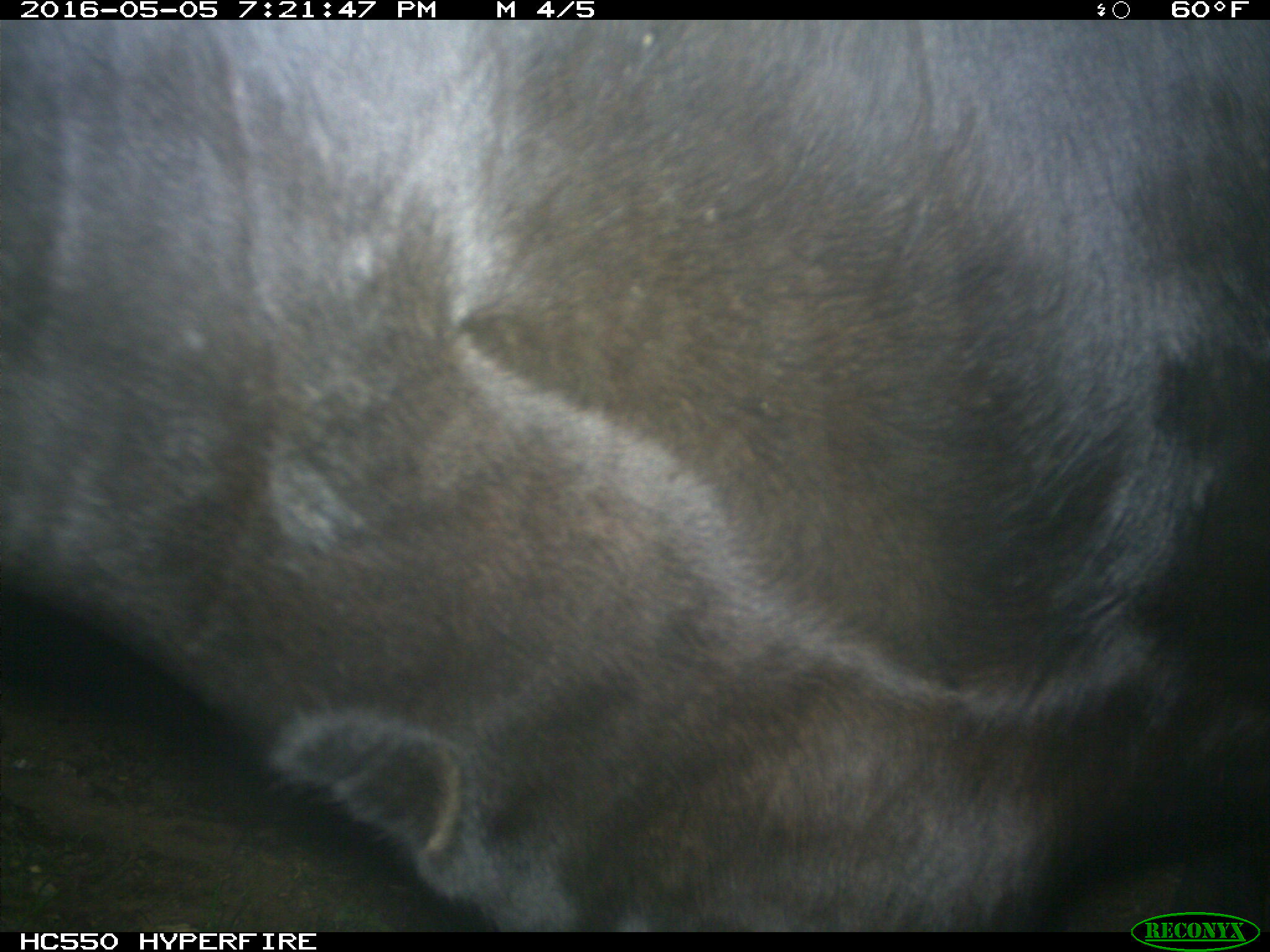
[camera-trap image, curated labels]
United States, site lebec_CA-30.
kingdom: Animalia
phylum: Chordata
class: Mammalia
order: Artiodactyla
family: Bovidae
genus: Bos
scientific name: Bos taurus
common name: domestic cow